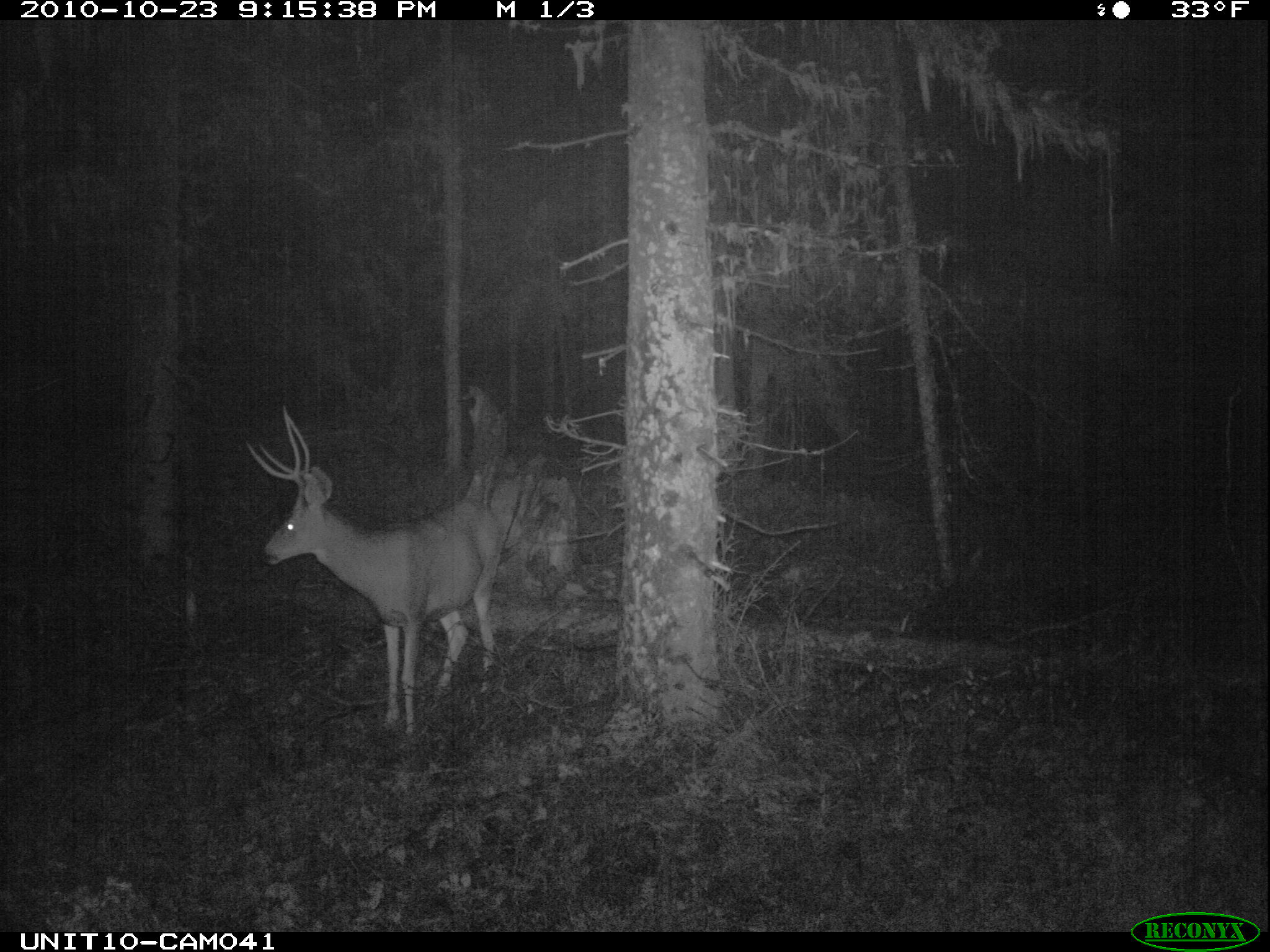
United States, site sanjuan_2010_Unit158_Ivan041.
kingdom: Animalia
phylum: Chordata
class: Mammalia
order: Artiodactyla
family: Cervidae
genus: Odocoileus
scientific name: Odocoileus hemionus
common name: mule deer